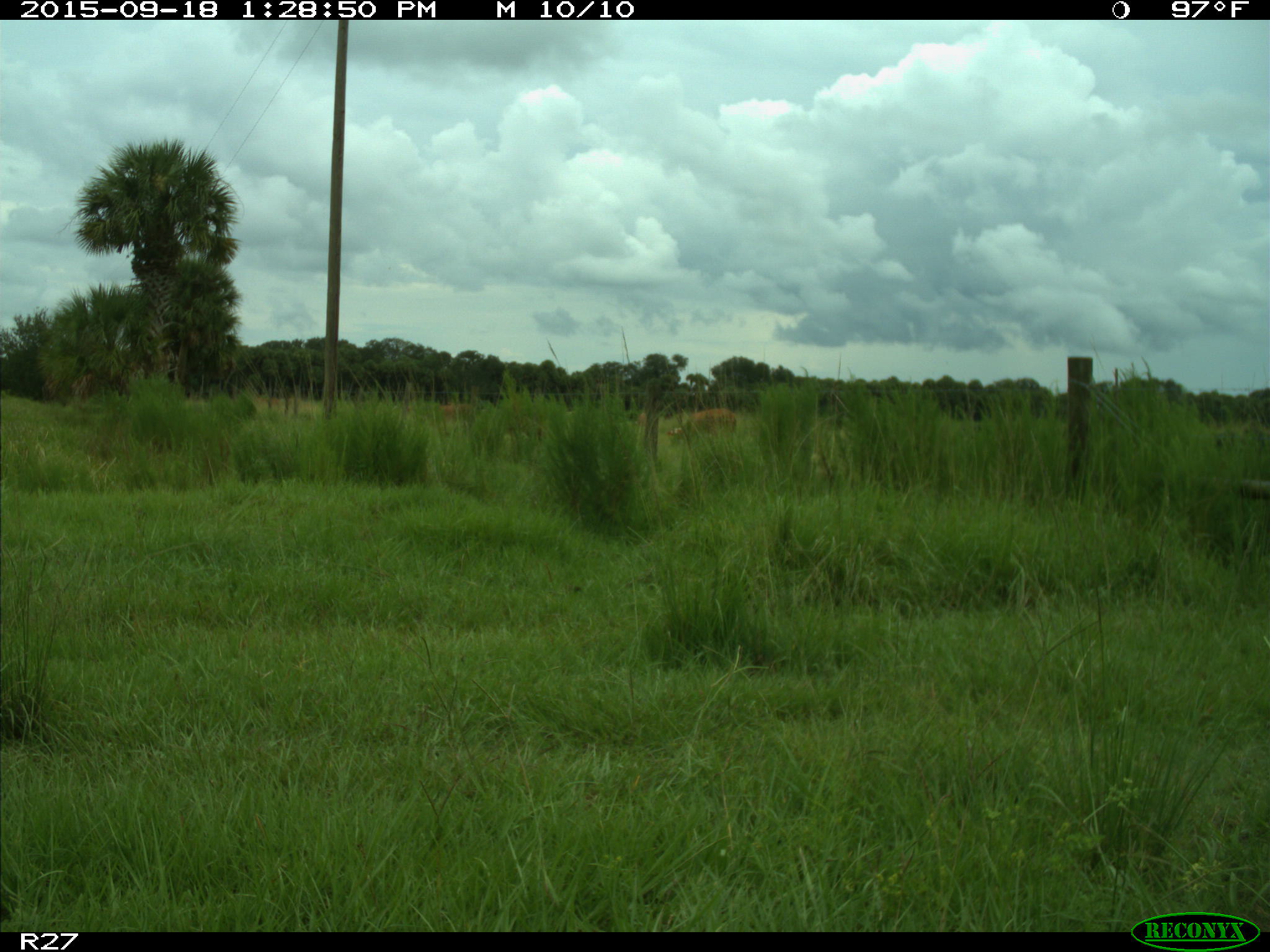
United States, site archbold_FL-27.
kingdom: Animalia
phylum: Chordata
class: Mammalia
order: Artiodactyla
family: Bovidae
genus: Bos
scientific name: Bos taurus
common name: domestic cow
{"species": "Bos taurus (domestic cow)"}